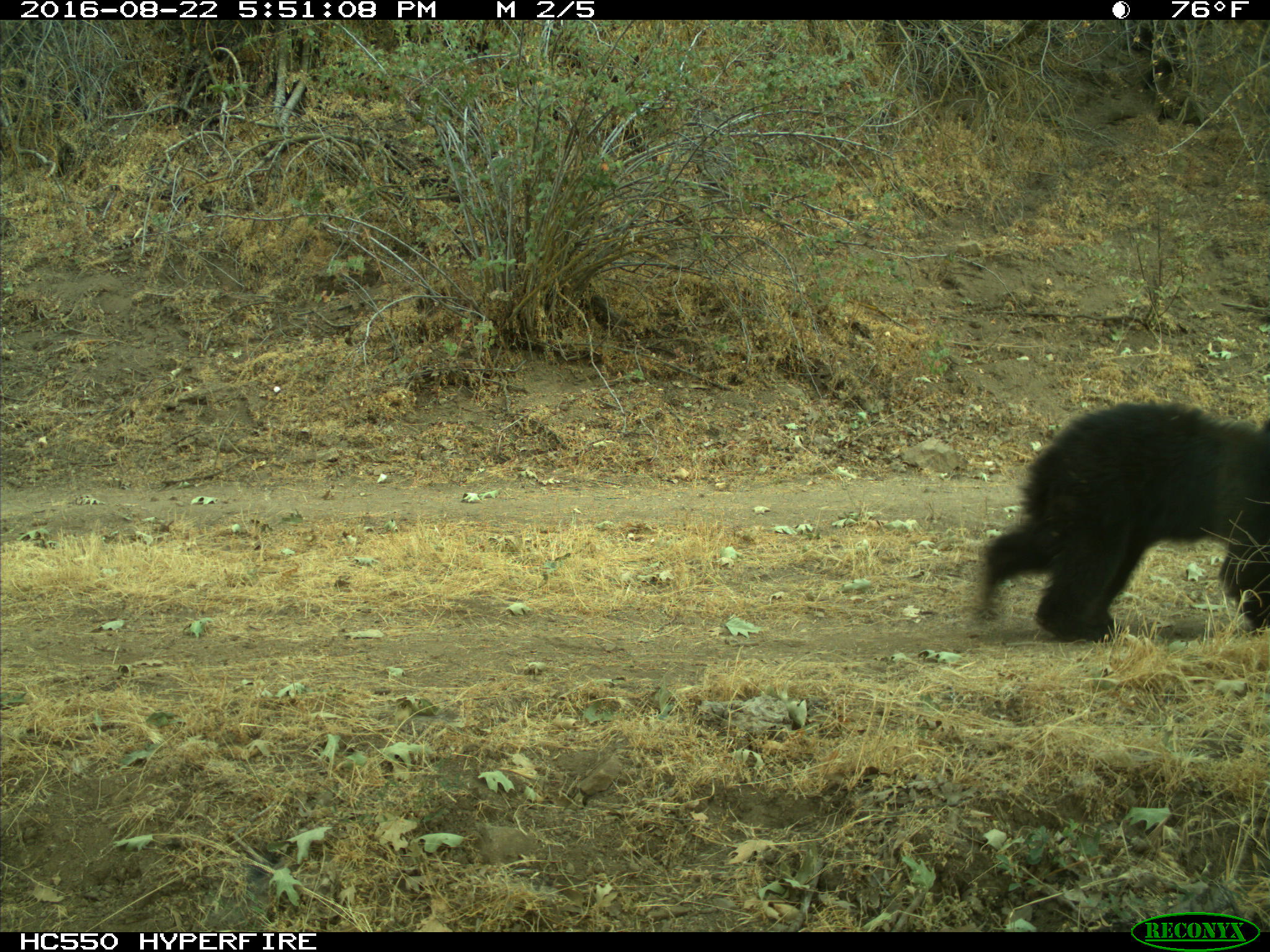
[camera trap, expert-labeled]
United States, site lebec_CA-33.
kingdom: Animalia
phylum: Chordata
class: Mammalia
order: Carnivora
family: Ursidae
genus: Ursus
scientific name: Ursus americanus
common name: american black bear